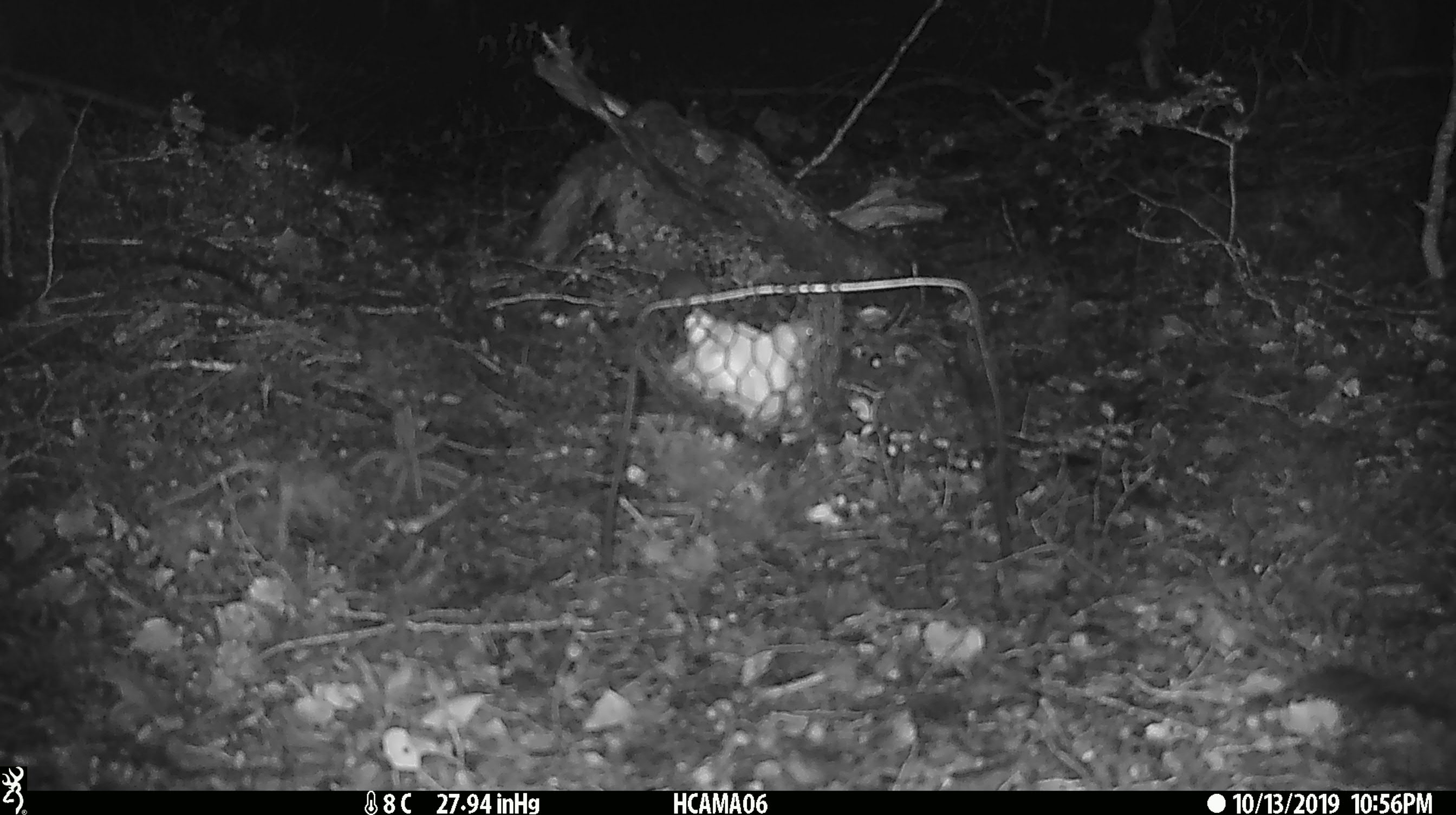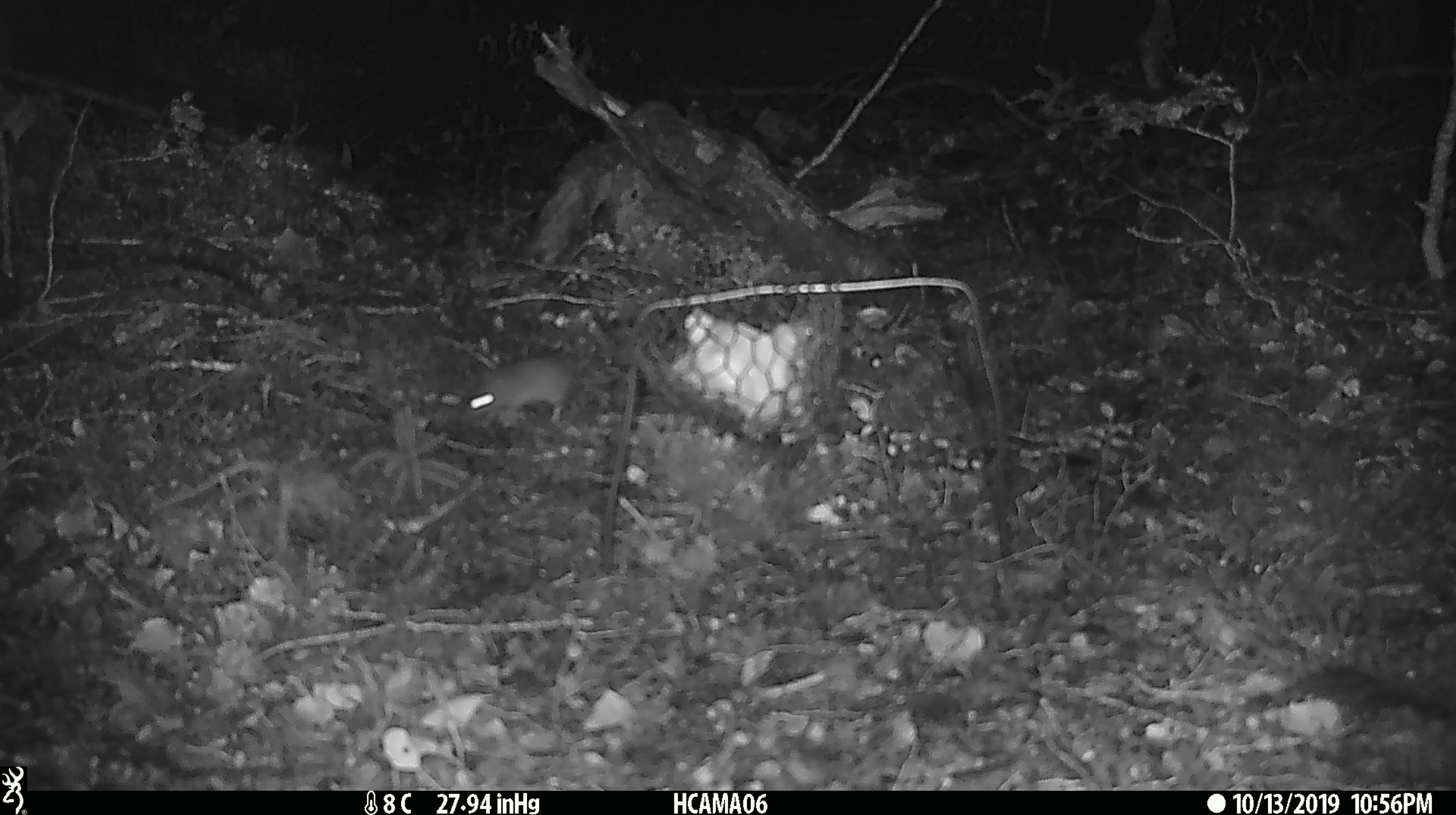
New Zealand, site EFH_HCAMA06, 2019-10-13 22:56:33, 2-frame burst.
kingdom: Animalia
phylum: Chordata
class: Mammalia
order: Rodentia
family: Muridae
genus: Mus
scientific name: Mus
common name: mouse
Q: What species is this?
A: Mouse (Mus).